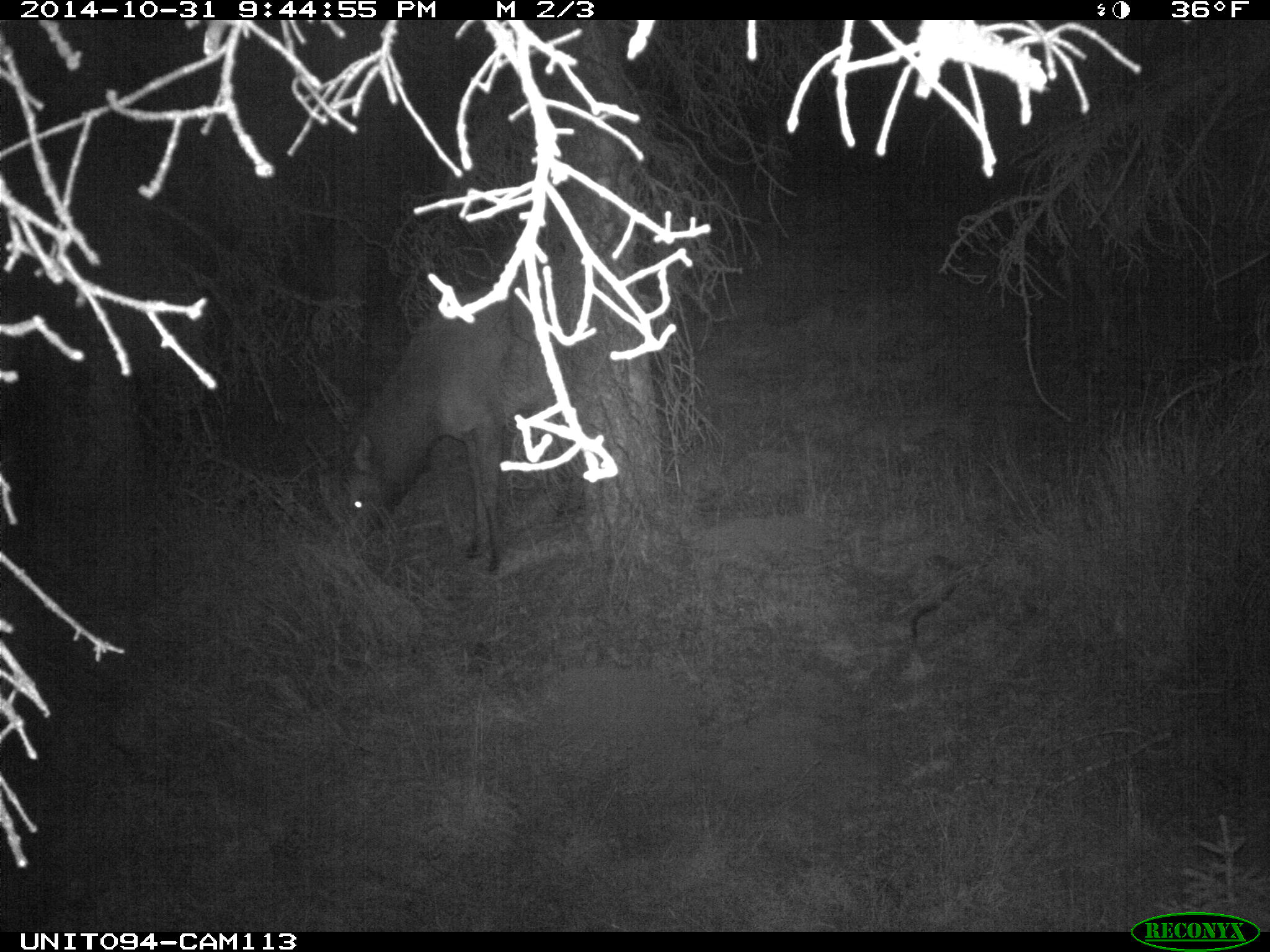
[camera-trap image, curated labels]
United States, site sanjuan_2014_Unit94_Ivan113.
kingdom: Animalia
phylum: Chordata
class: Mammalia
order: Artiodactyla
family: Cervidae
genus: Cervus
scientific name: Cervus elaphus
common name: red deer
Cervus elaphus (red deer).